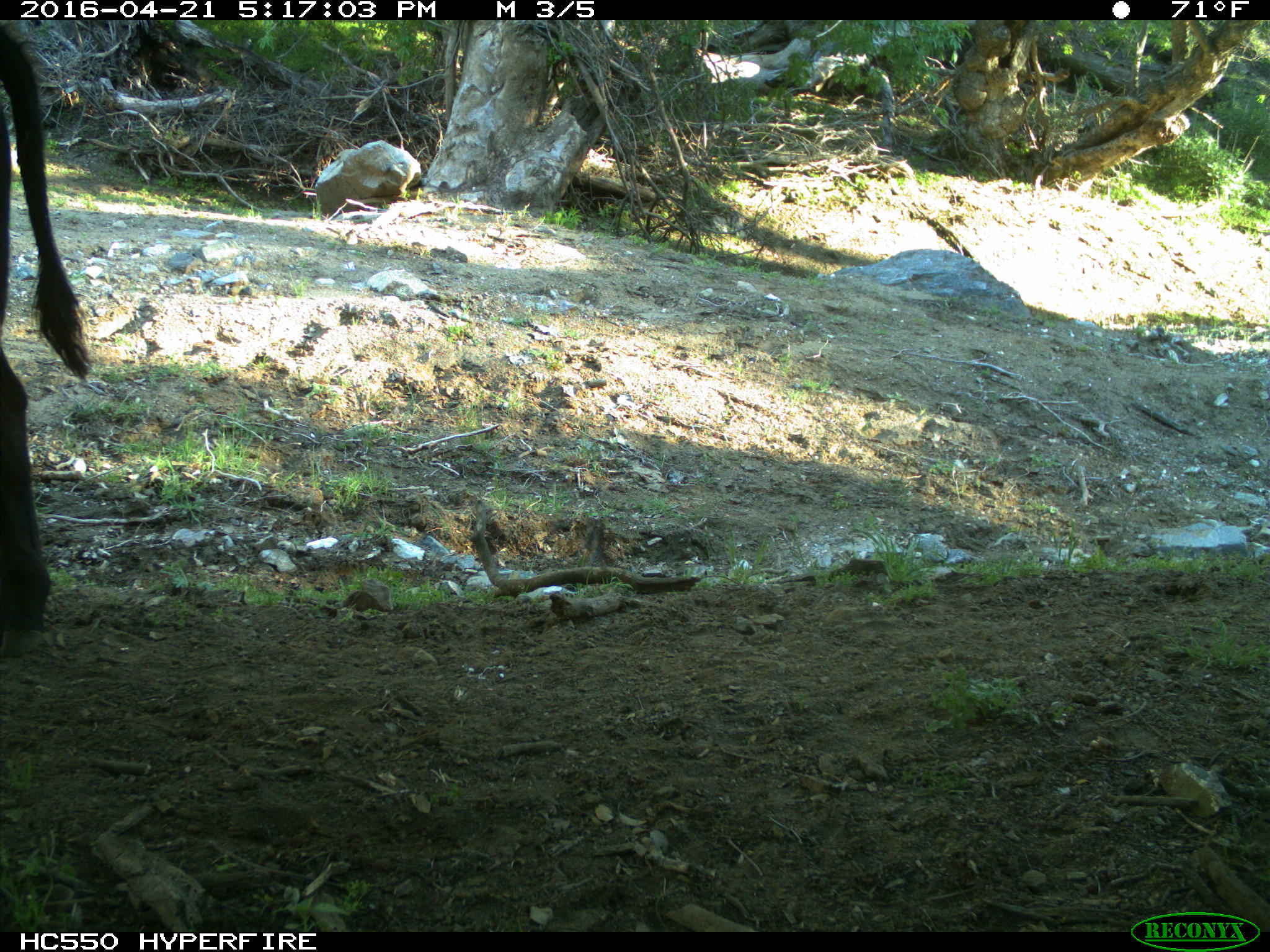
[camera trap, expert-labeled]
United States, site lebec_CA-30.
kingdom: Animalia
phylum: Chordata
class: Mammalia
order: Artiodactyla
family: Bovidae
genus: Bos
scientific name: Bos taurus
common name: domestic cow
Bos taurus (domestic cow).